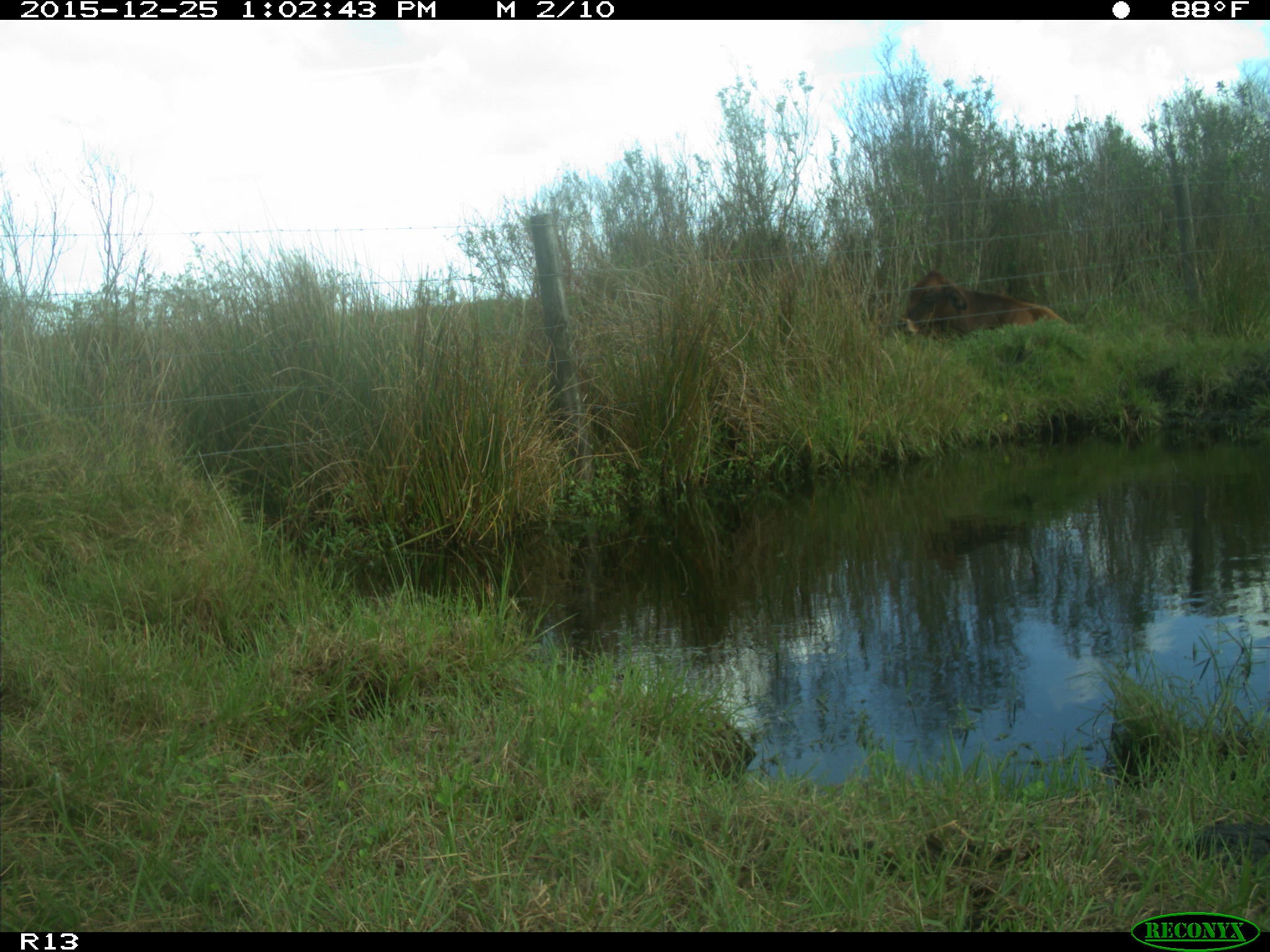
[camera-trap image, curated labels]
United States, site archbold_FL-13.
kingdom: Animalia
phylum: Chordata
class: Mammalia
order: Artiodactyla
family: Bovidae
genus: Bos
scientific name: Bos taurus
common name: domestic cow